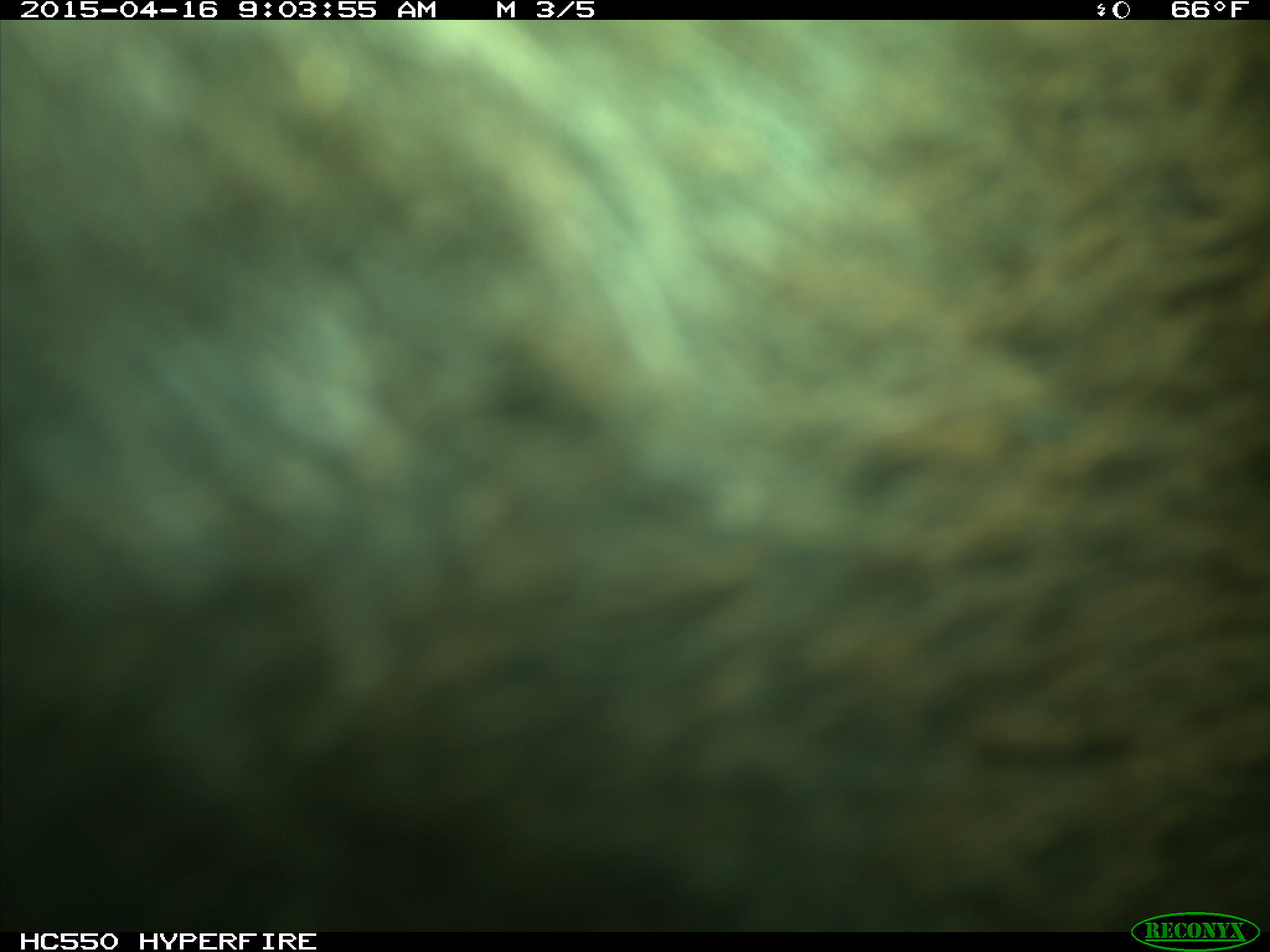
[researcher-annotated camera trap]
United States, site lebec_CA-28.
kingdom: Animalia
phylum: Chordata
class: Mammalia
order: Artiodactyla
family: Bovidae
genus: Bos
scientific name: Bos taurus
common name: domestic cow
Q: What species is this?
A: Bos taurus (domestic cow).